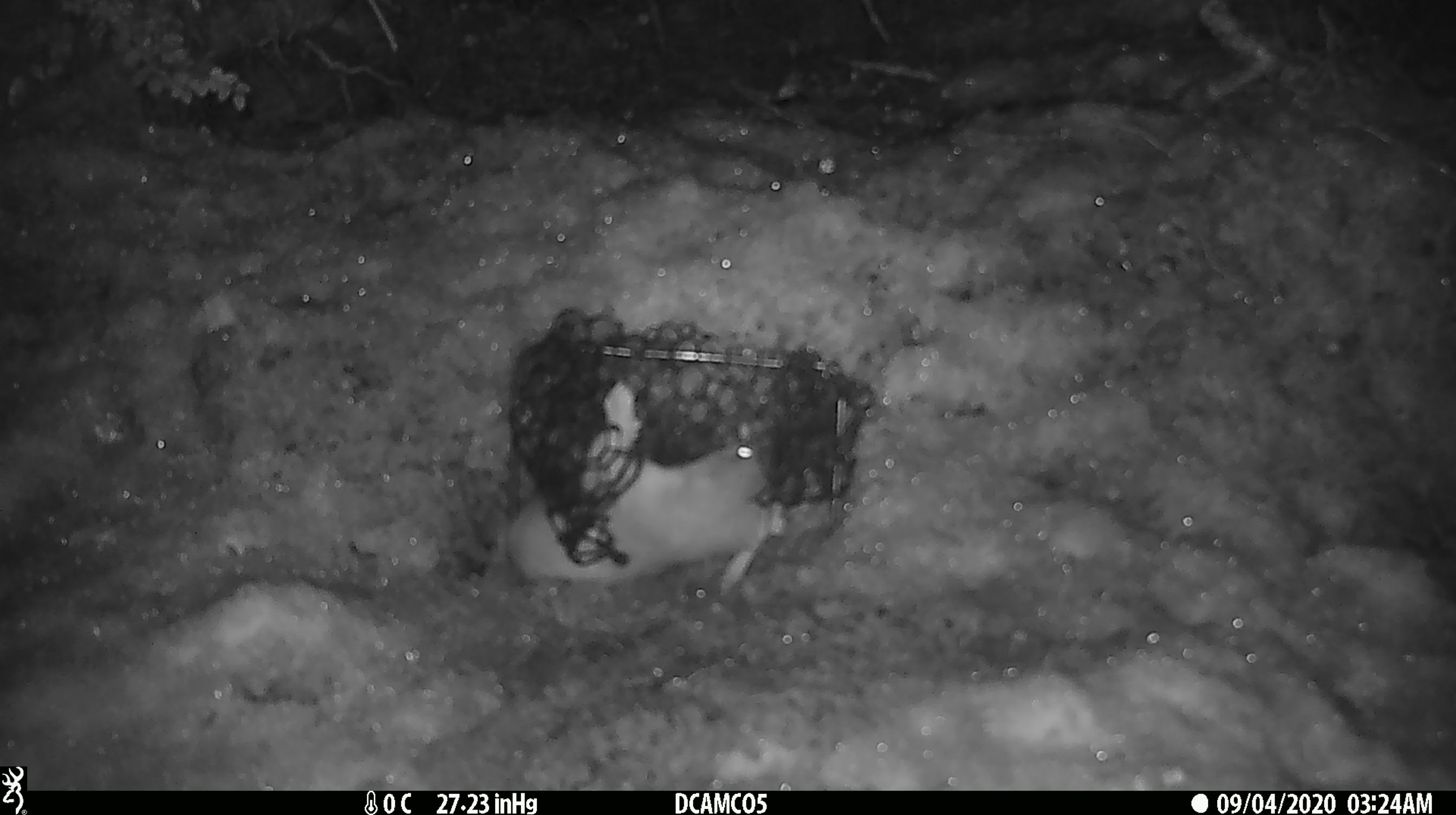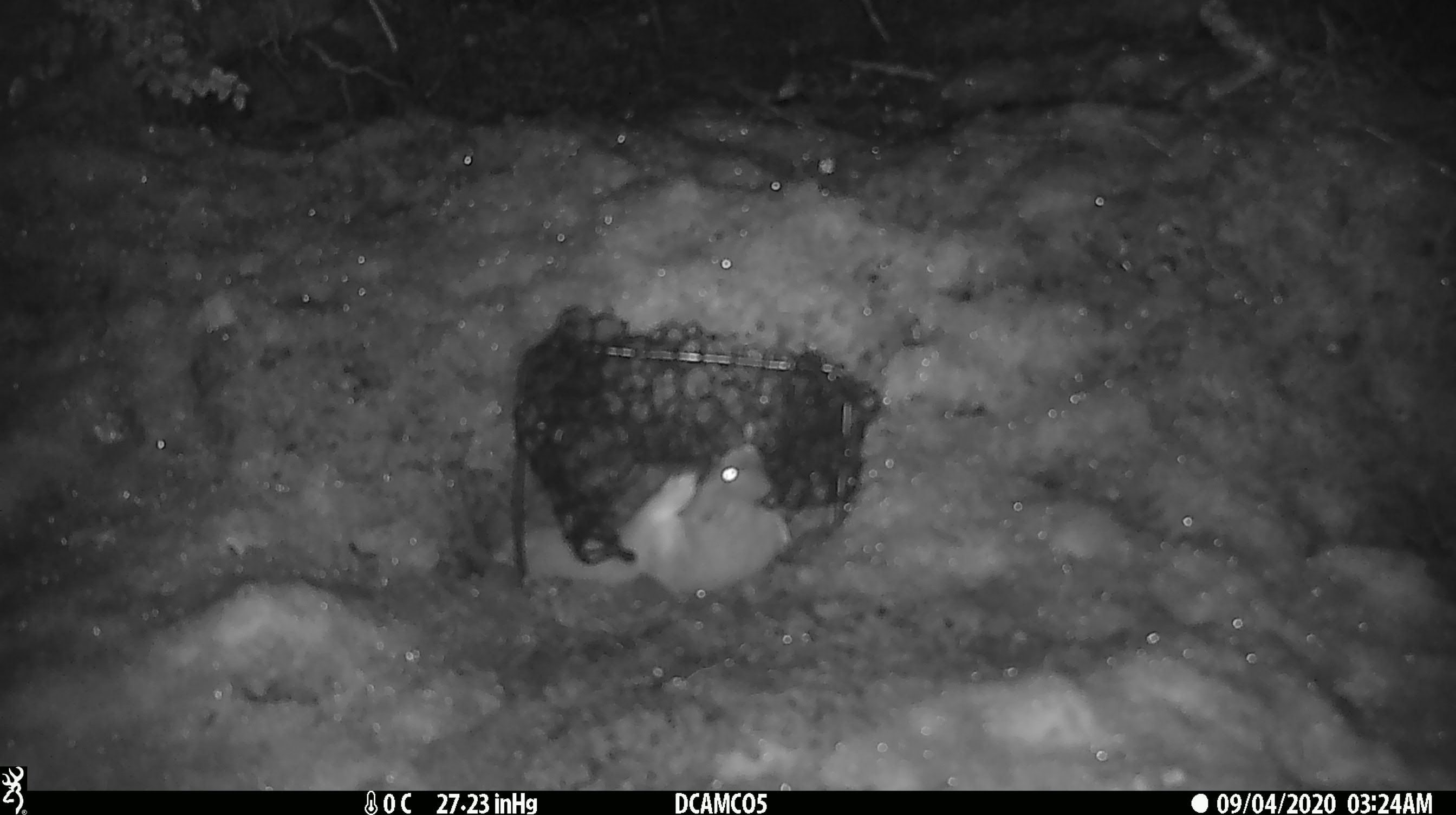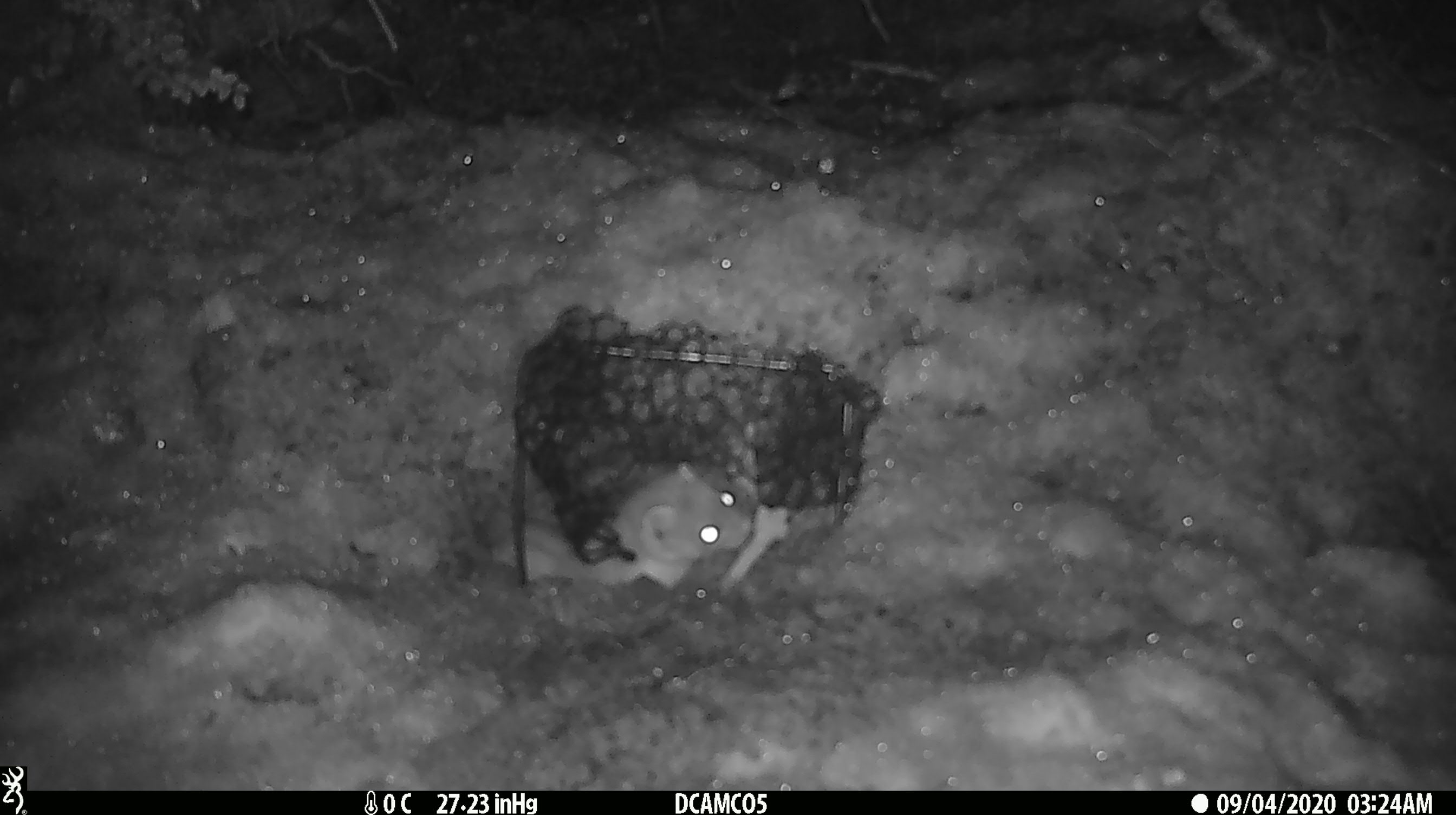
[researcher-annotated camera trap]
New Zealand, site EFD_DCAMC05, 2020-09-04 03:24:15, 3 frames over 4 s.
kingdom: Animalia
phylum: Chordata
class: Mammalia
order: Carnivora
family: Mustelidae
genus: Mustela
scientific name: Mustela erminea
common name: stoat